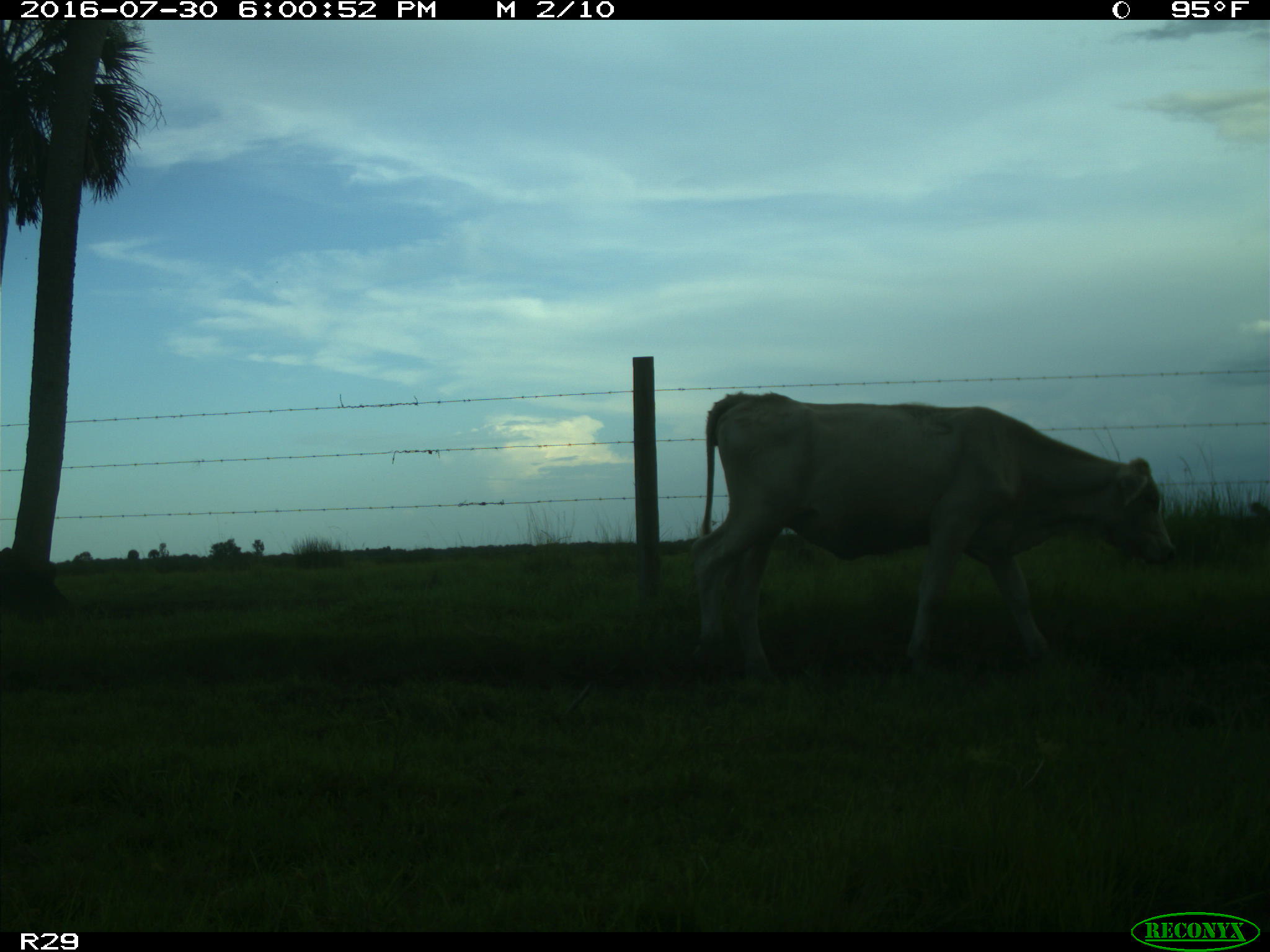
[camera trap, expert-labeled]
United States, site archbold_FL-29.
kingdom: Animalia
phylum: Chordata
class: Mammalia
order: Artiodactyla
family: Bovidae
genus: Bos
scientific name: Bos taurus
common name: domestic cow